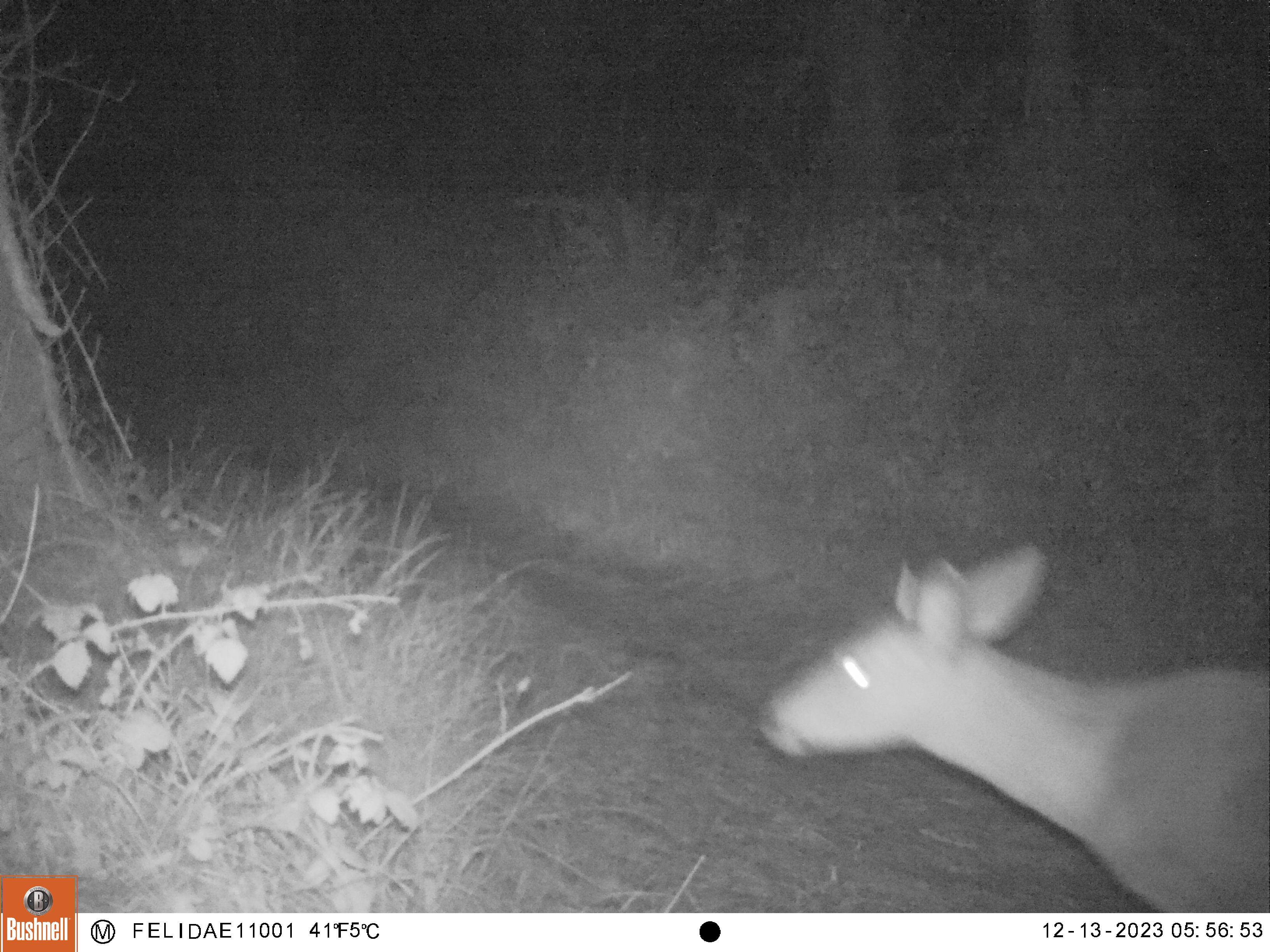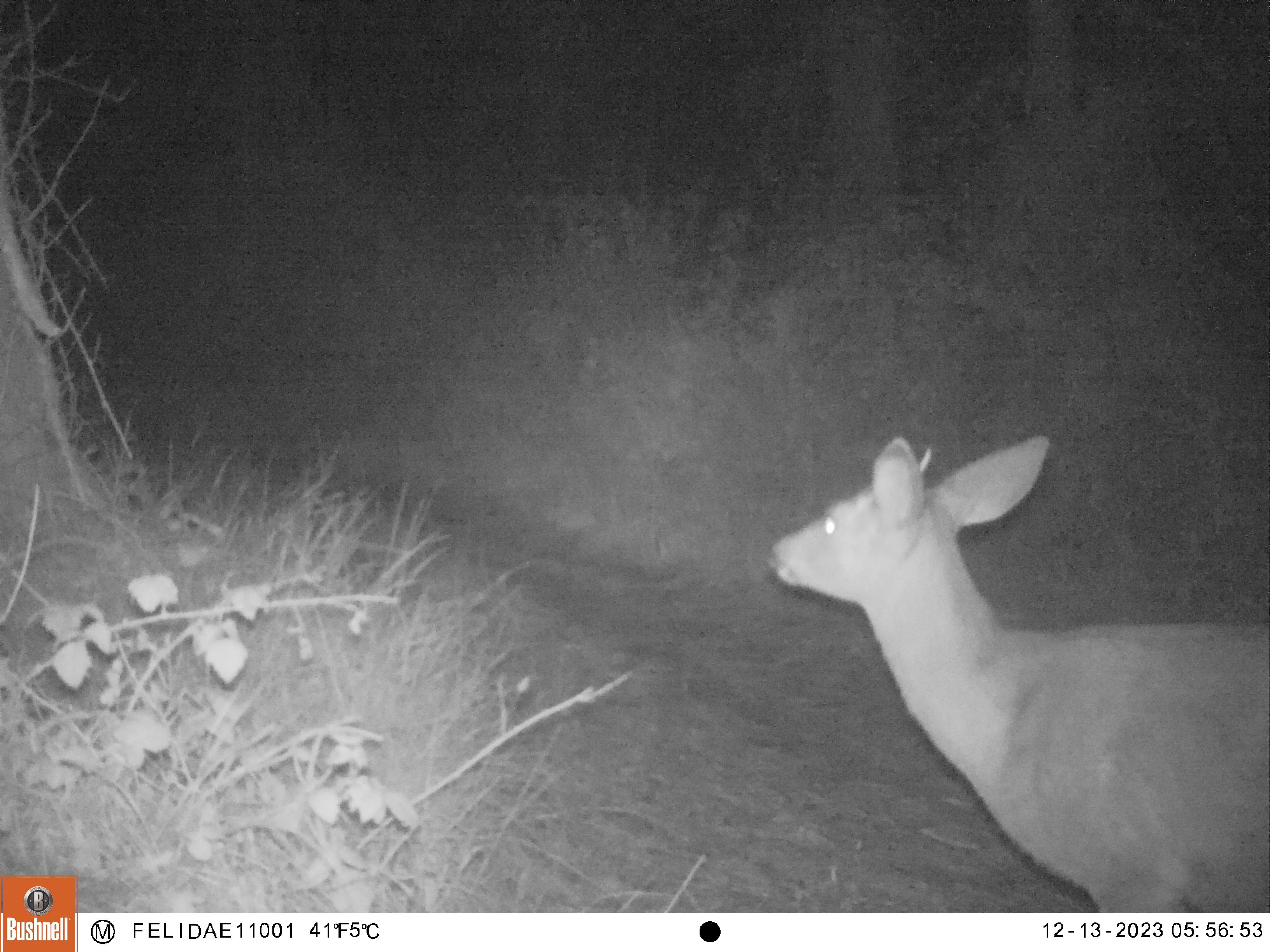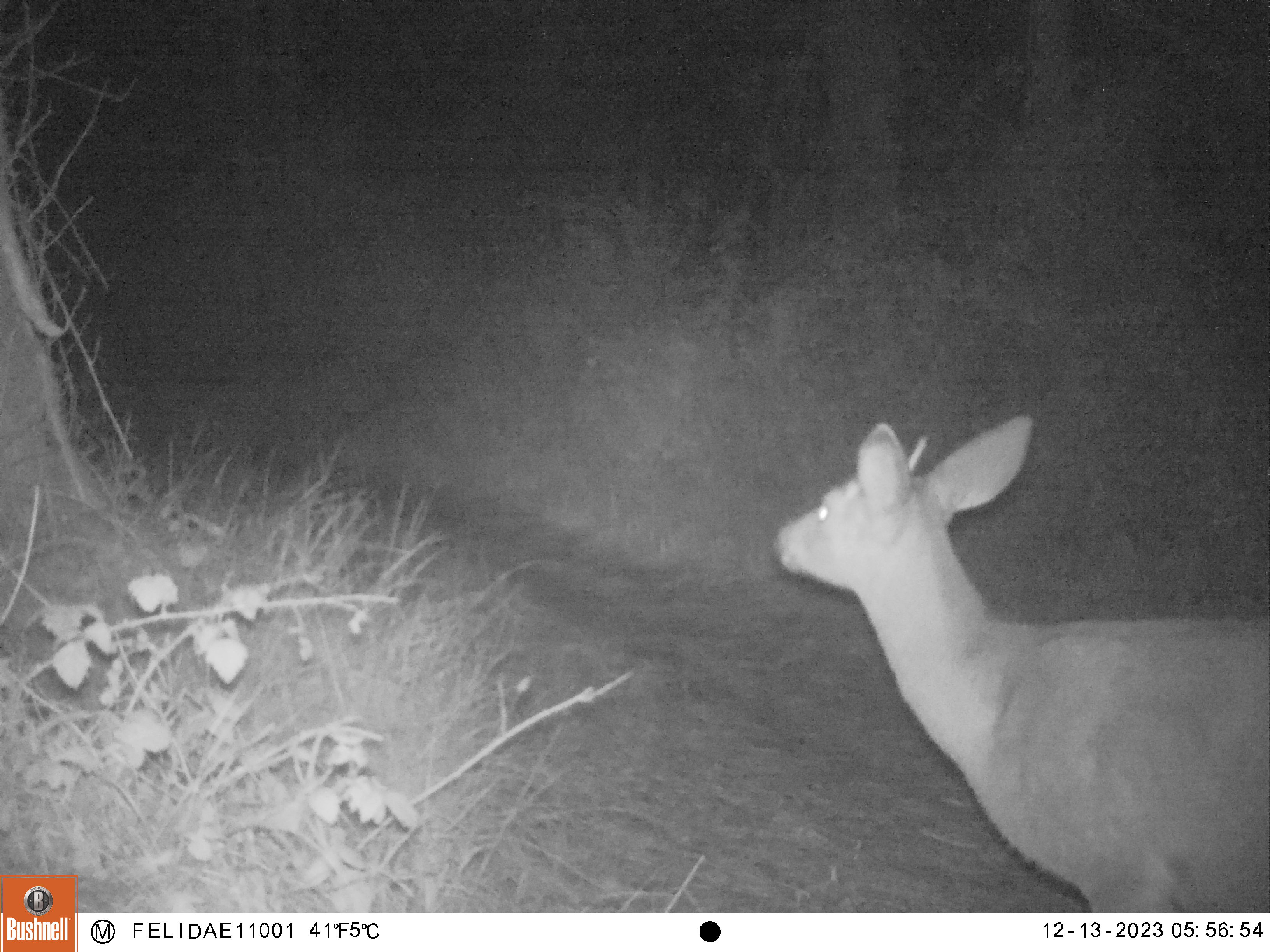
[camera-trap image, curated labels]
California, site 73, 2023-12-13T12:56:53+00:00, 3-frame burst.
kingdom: Animalia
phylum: Chordata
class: Mammalia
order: Artiodactyla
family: Cervidae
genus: Odocoileus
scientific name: Odocoileus hemionus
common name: mule deer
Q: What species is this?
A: Mule deer (Odocoileus hemionus).